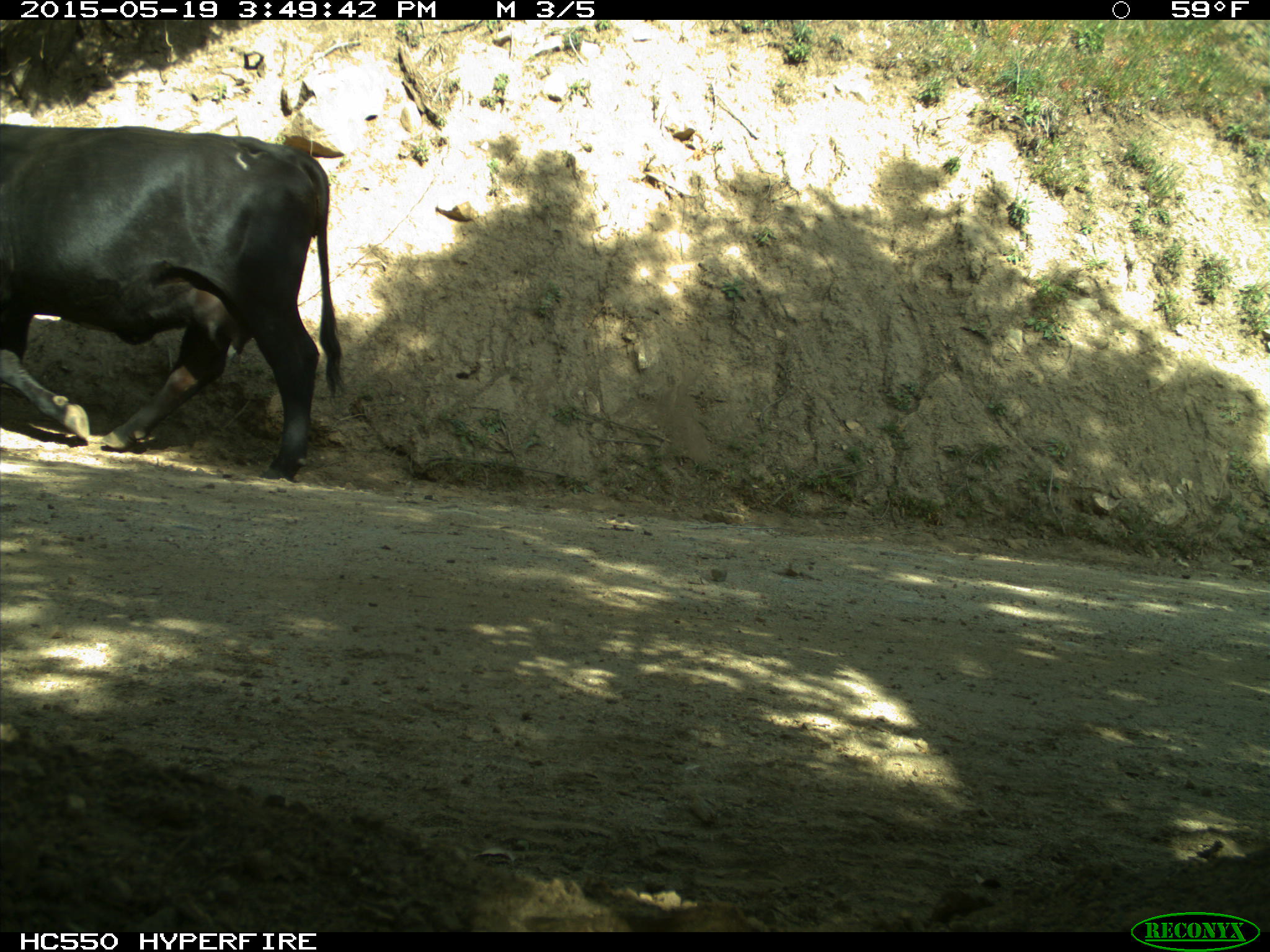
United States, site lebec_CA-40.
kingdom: Animalia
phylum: Chordata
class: Mammalia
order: Artiodactyla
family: Bovidae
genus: Bos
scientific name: Bos taurus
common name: domestic cow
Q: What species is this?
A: Bos taurus (domestic cow).